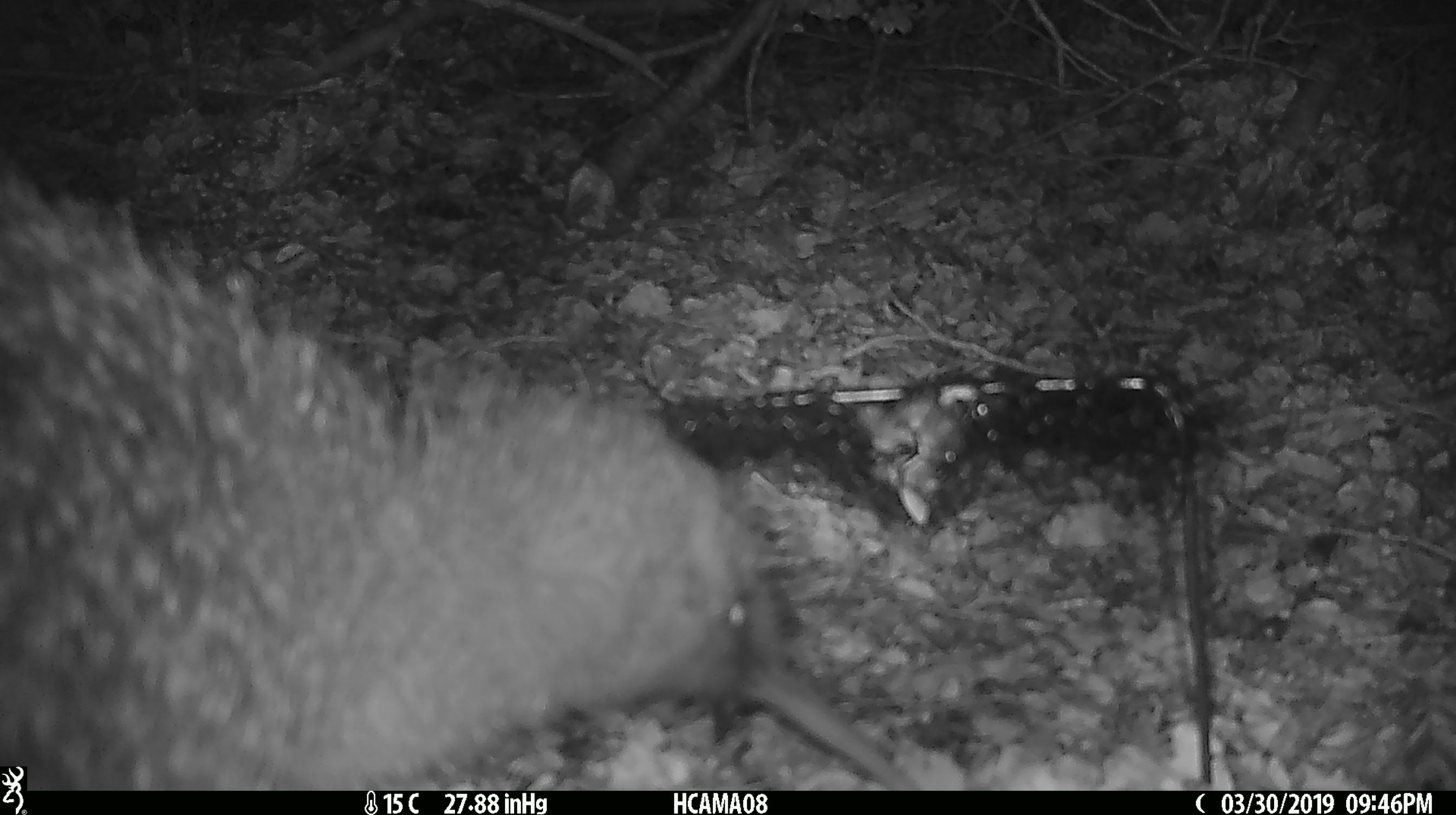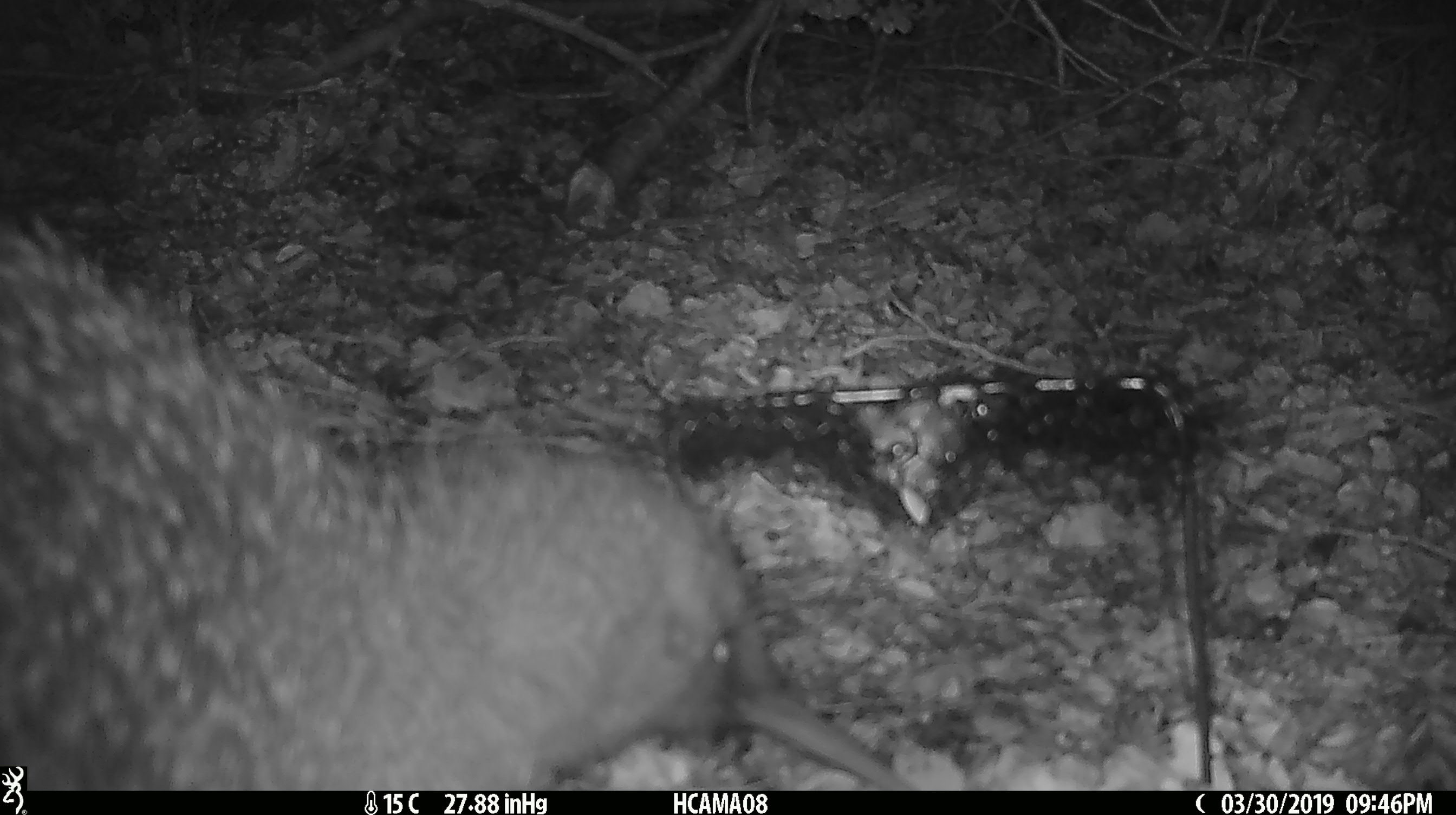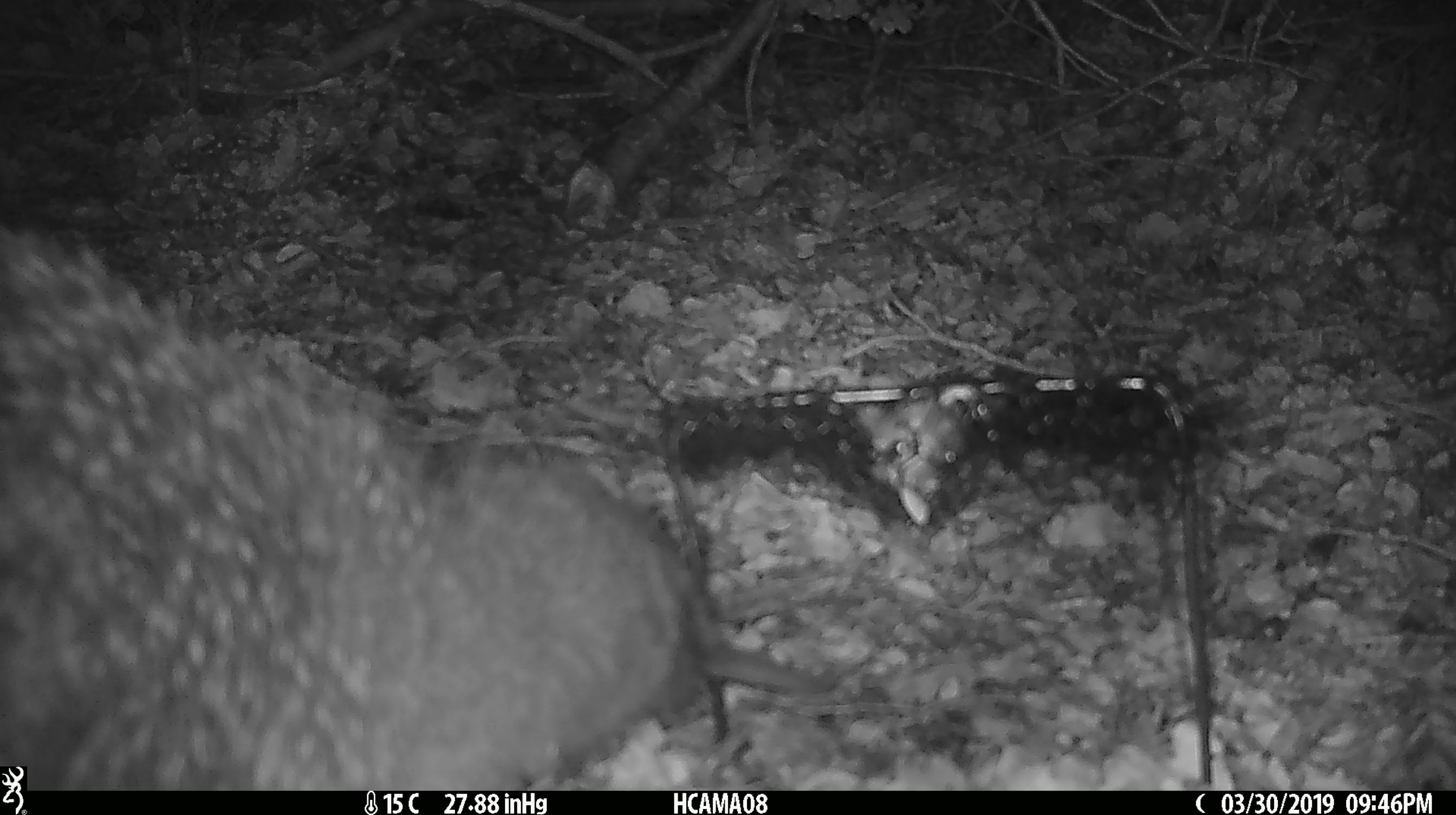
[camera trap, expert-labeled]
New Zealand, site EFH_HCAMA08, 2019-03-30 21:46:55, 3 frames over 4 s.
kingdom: Animalia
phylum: Chordata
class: Aves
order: Apterygiformes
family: Apterygidae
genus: Apteryx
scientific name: Apteryx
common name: kiwi